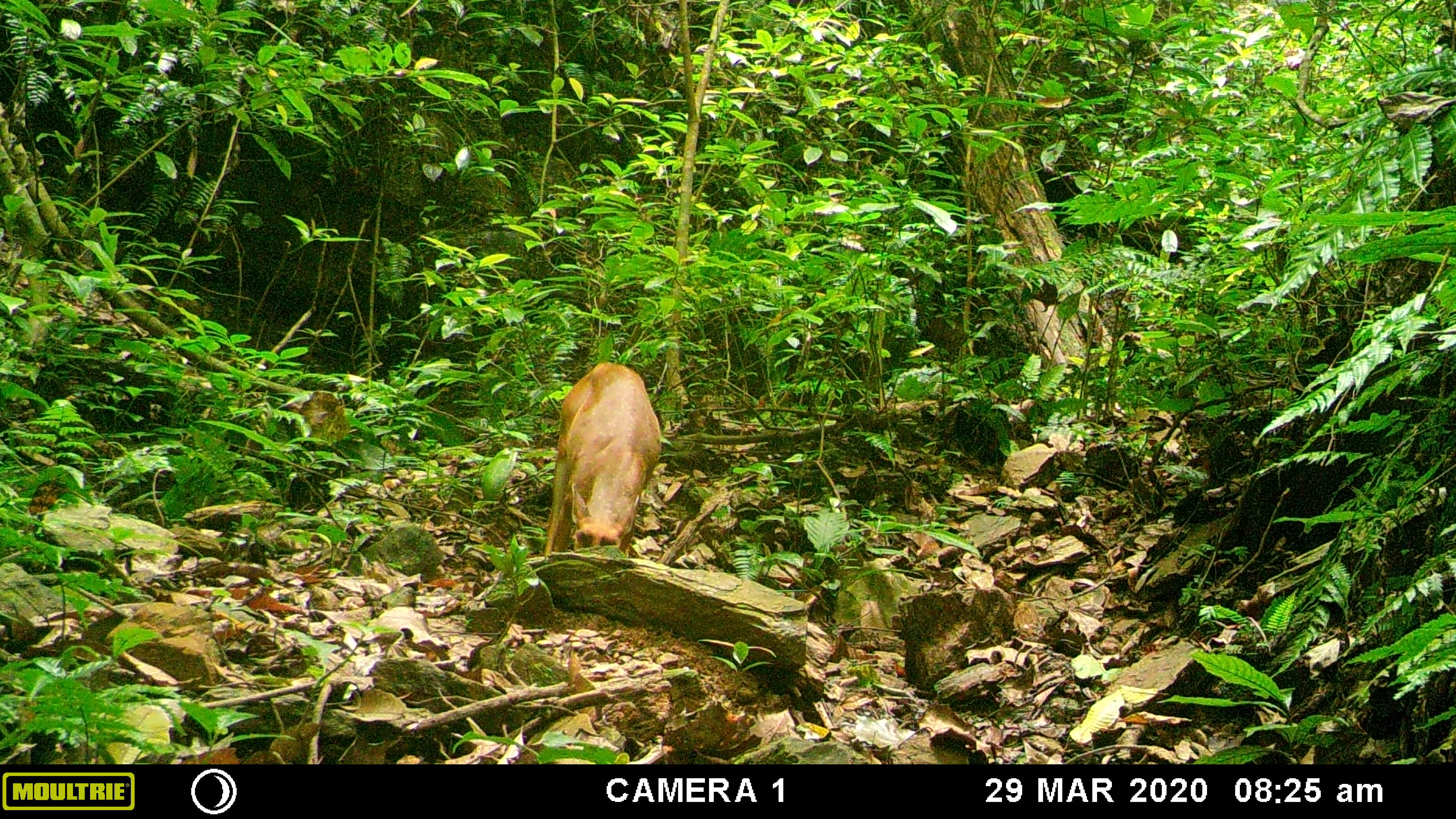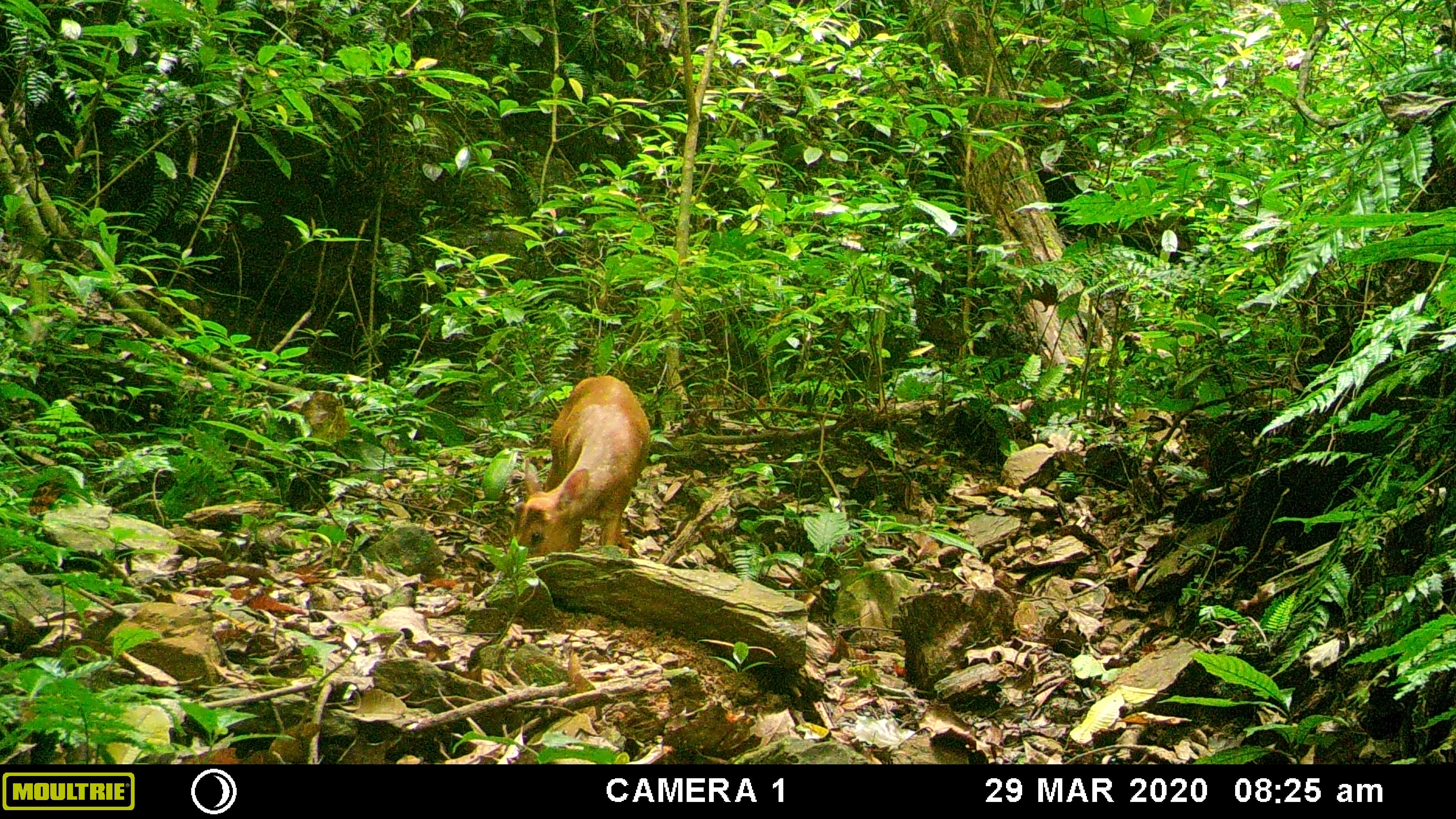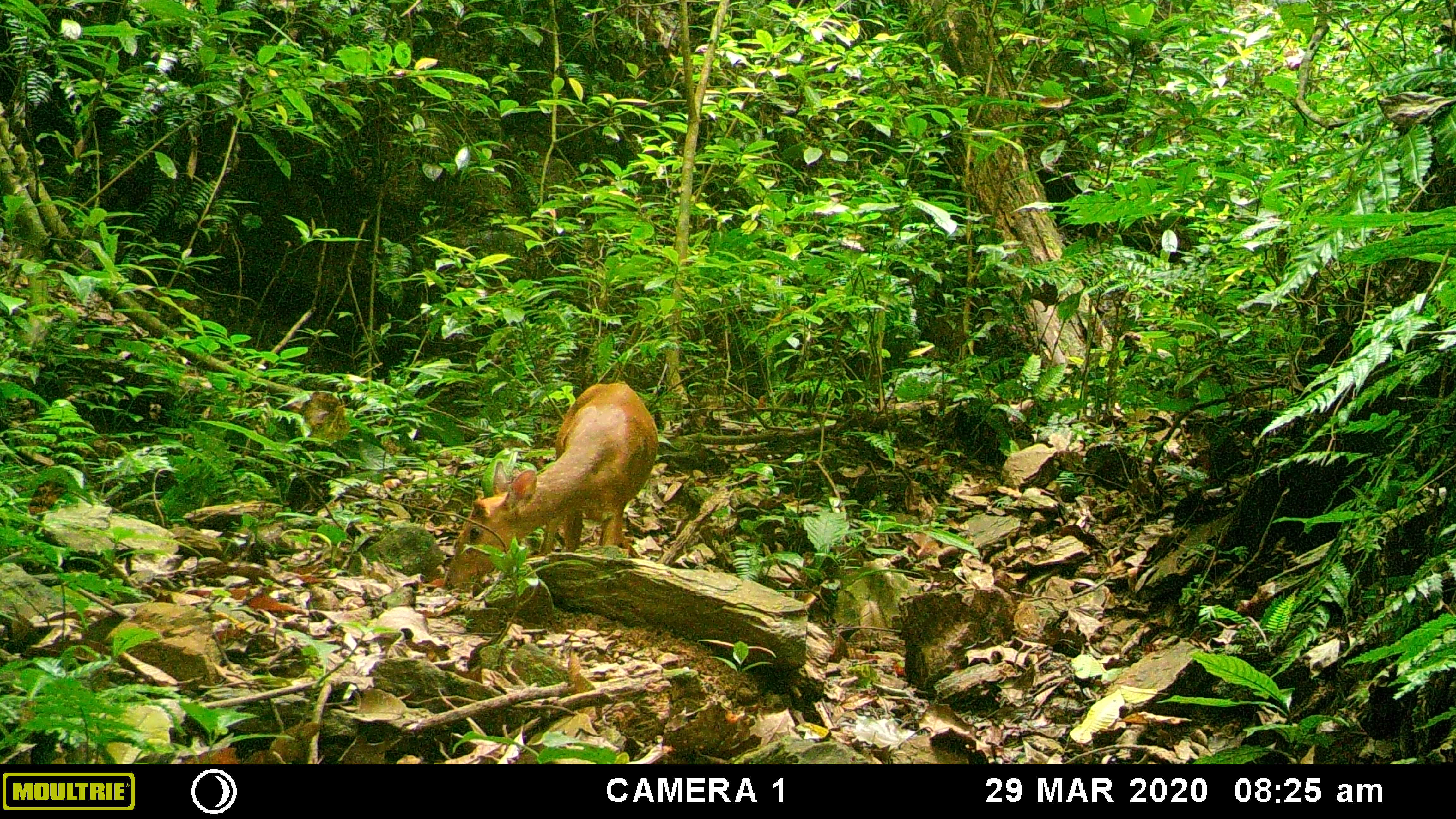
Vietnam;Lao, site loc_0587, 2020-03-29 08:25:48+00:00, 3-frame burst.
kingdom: Animalia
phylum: Chordata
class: Mammalia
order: Artiodactyla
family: Cervidae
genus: Muntiacus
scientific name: Muntiacus muntjak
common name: red muntjac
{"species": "red muntjac (Muntiacus muntjak)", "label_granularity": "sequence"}